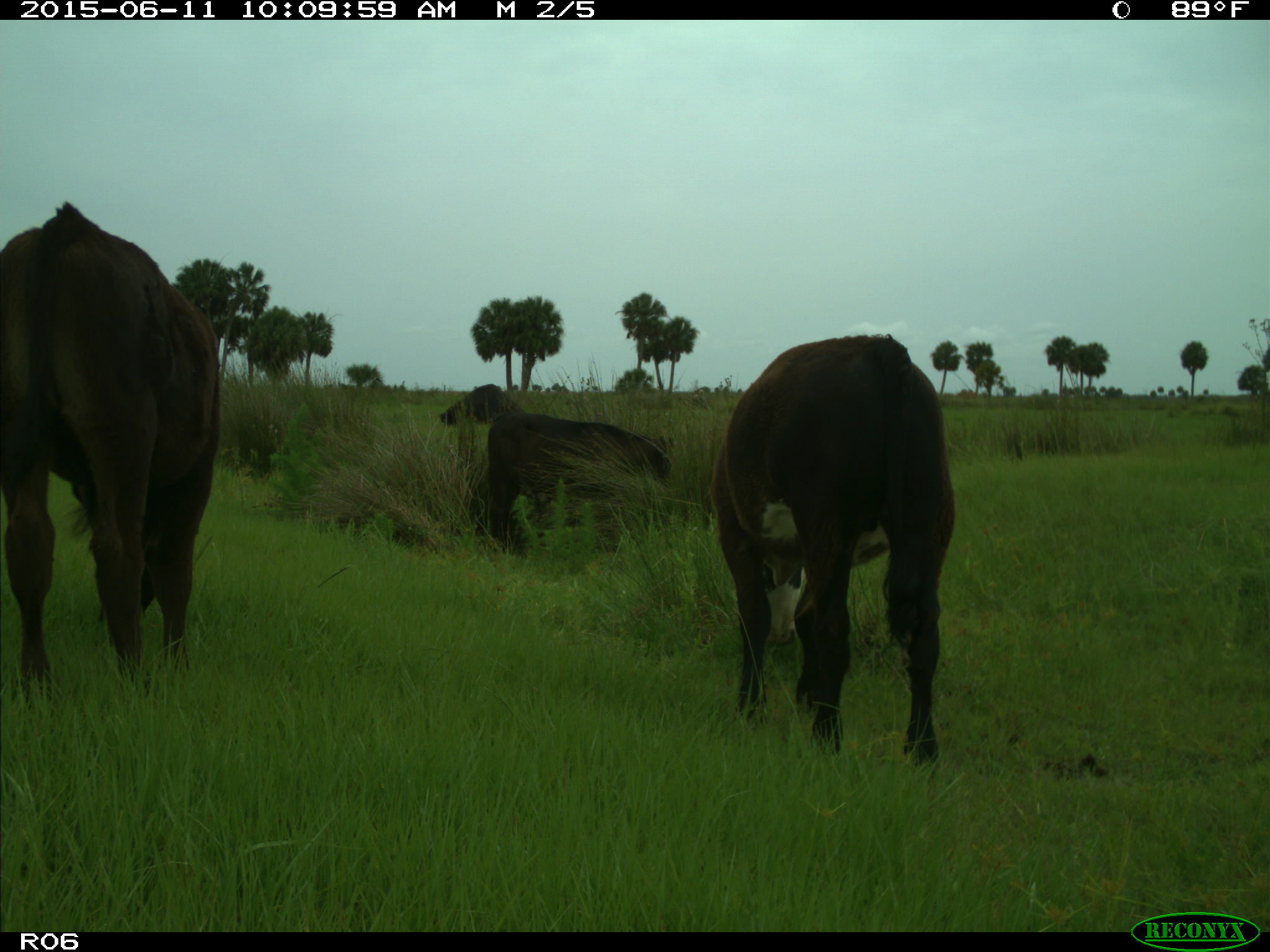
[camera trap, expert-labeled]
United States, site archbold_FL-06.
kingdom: Animalia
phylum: Chordata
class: Mammalia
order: Artiodactyla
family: Bovidae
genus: Bos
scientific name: Bos taurus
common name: domestic cow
Bos taurus (domestic cow).